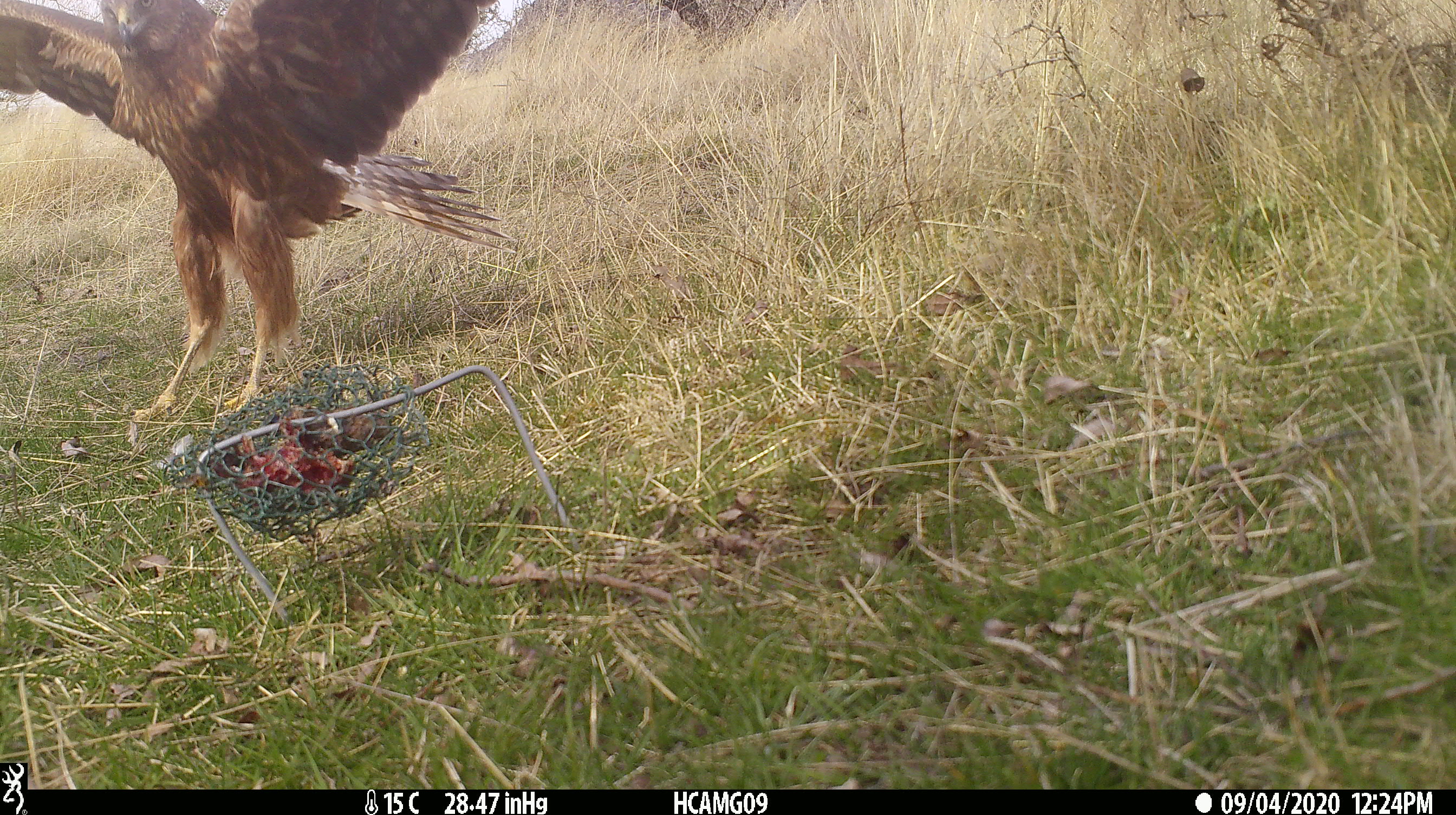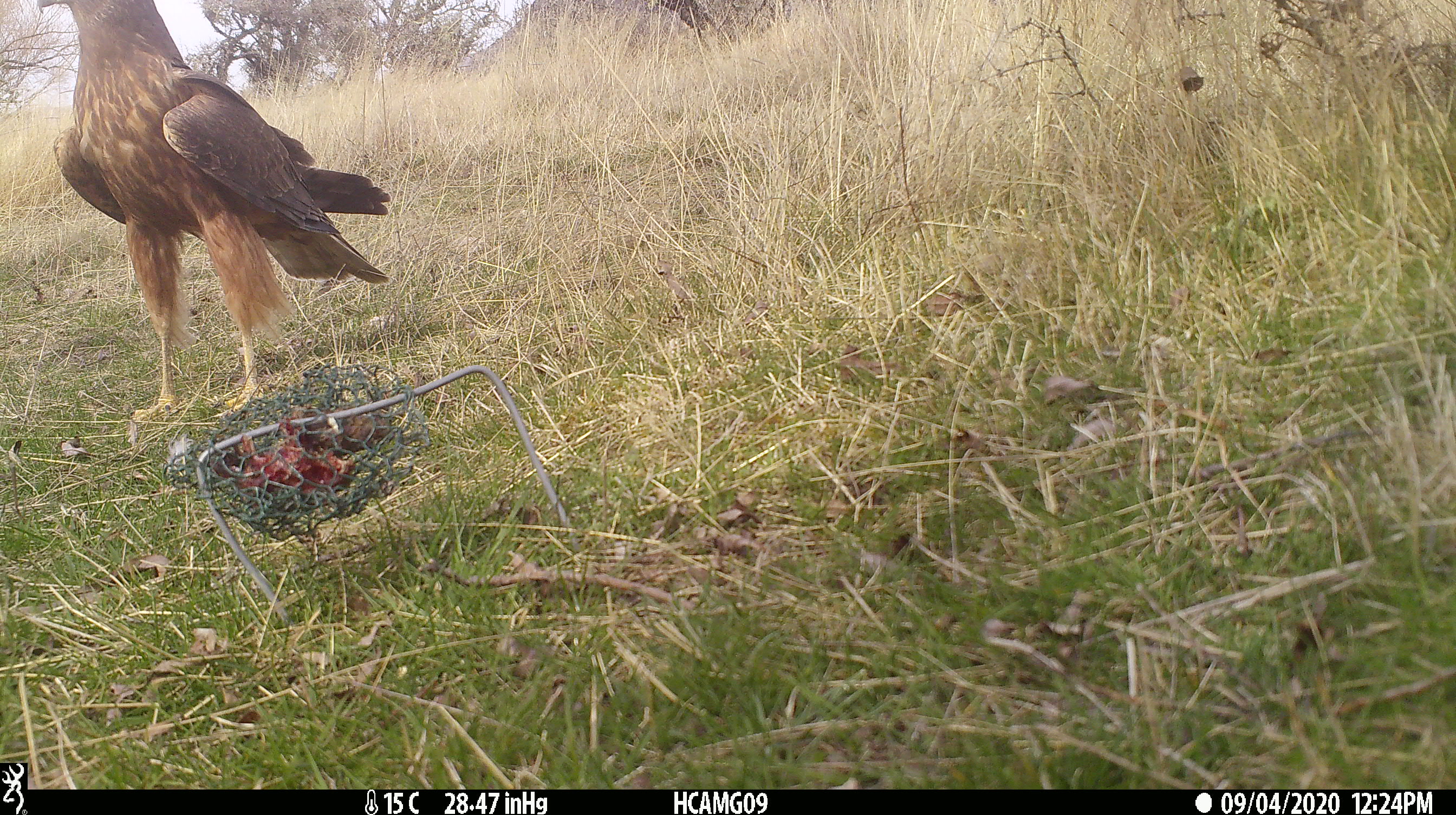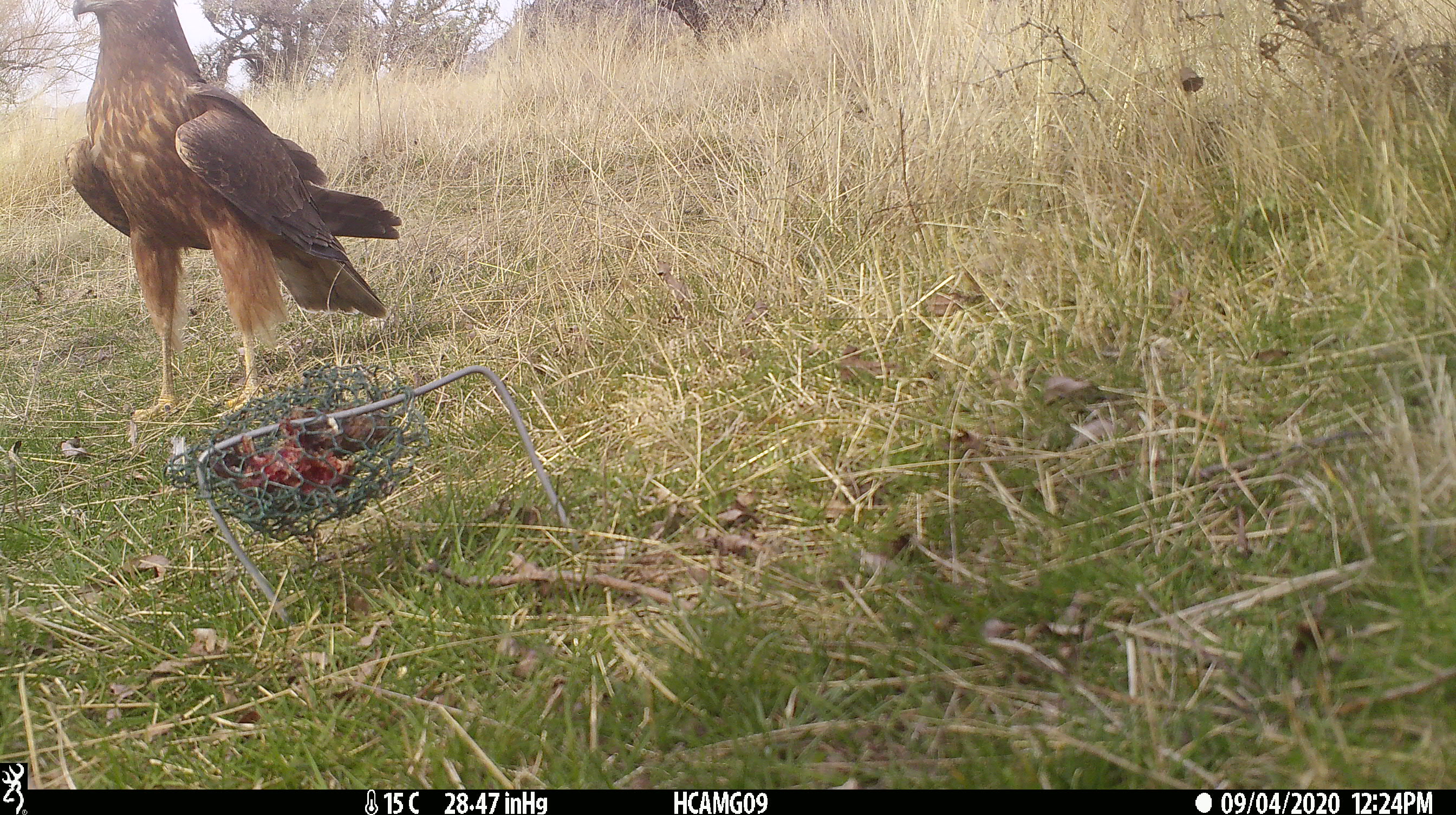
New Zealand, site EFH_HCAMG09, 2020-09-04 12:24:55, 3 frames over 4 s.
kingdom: Animalia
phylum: Chordata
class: Aves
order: Accipitriformes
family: Accipitridae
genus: Circus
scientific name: Circus approximans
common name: swamp harrier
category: harrier